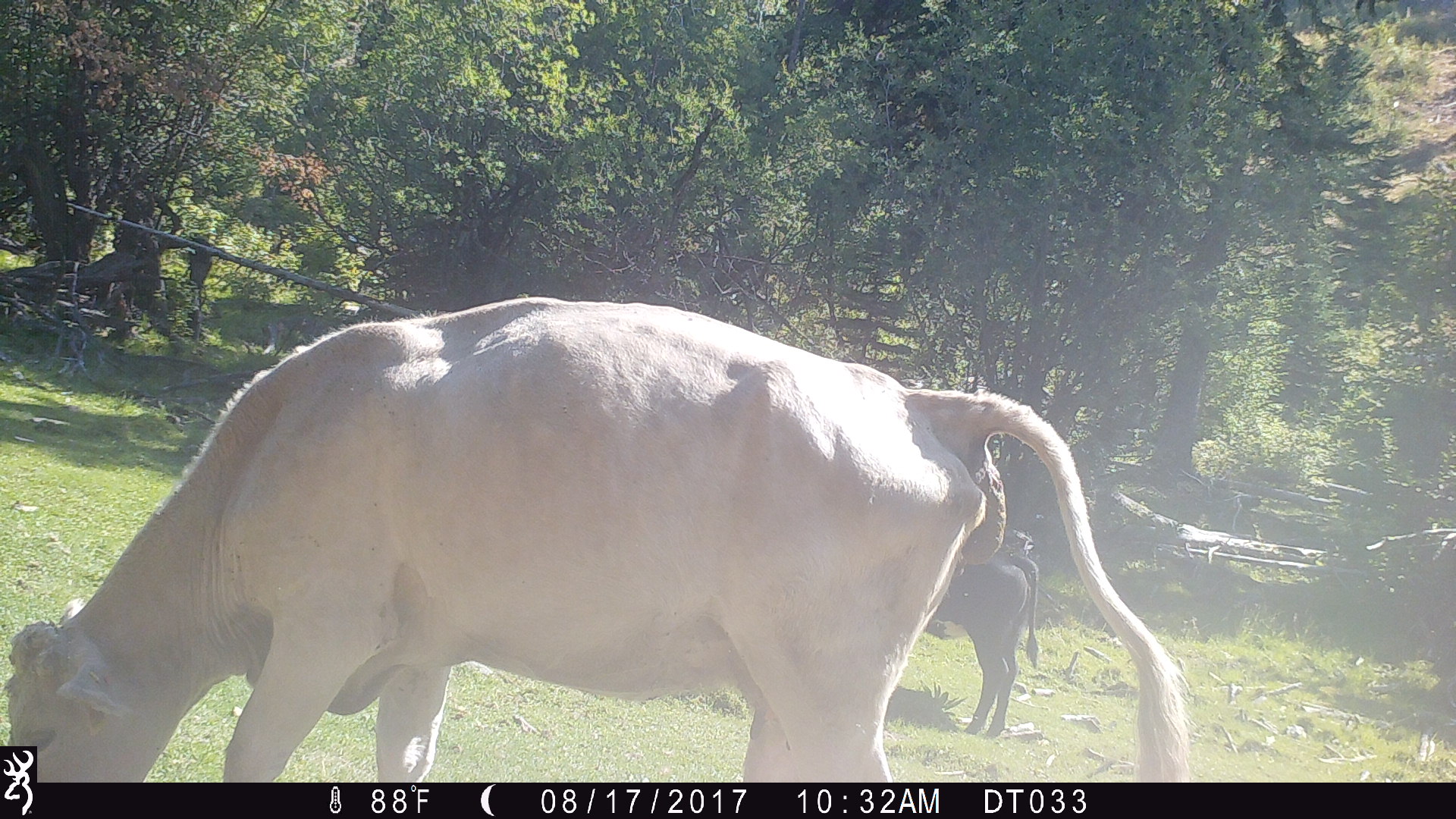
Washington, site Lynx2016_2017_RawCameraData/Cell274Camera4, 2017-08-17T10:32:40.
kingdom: Animalia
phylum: Chordata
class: Mammalia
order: Artiodactyla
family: Bovidae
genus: Bos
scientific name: Bos taurus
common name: domestic cattle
Domestic cattle (Bos taurus). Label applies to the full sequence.